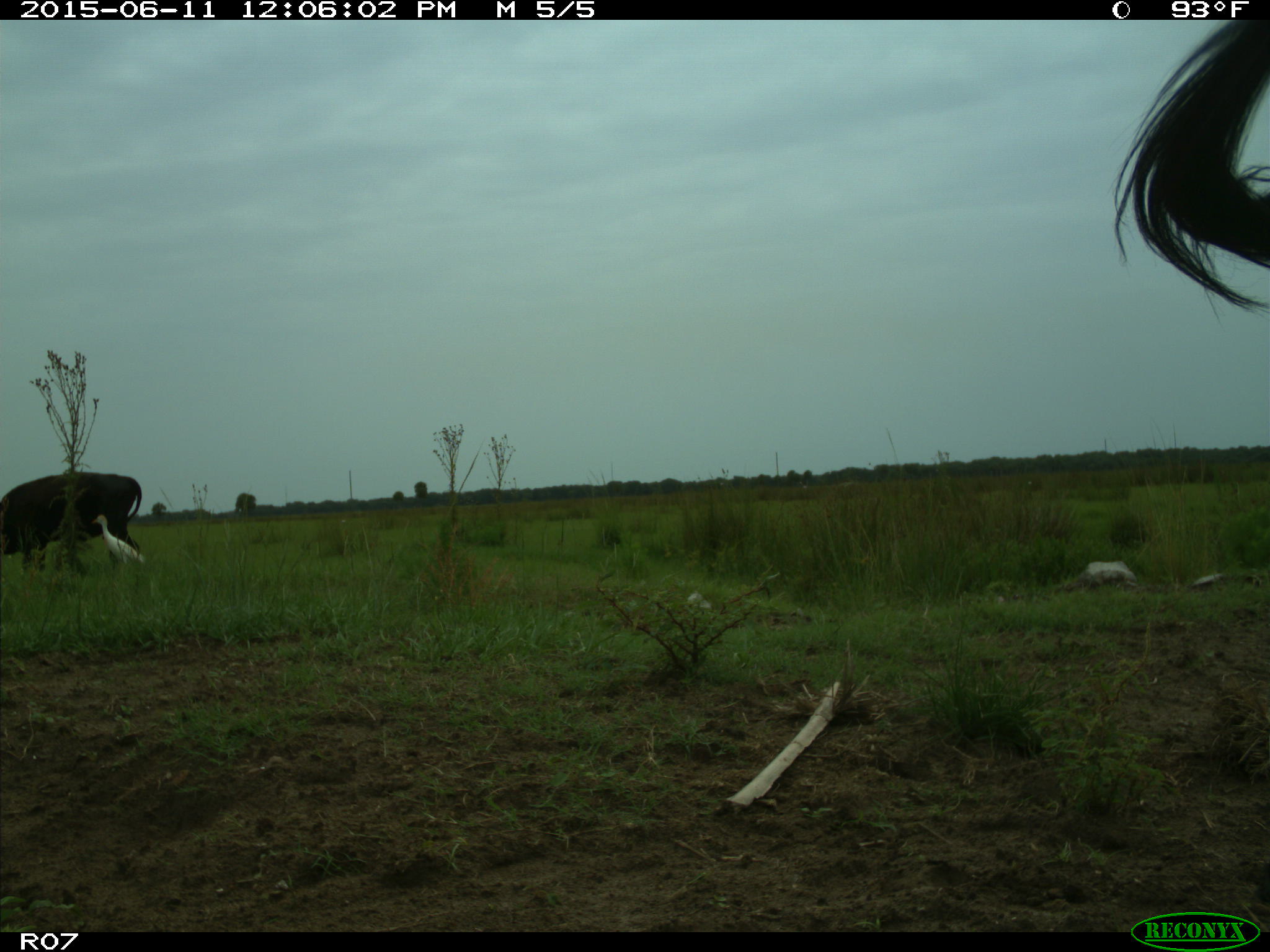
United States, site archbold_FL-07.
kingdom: Animalia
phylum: Chordata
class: Mammalia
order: Artiodactyla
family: Bovidae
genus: Bos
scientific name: Bos taurus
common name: domestic cow